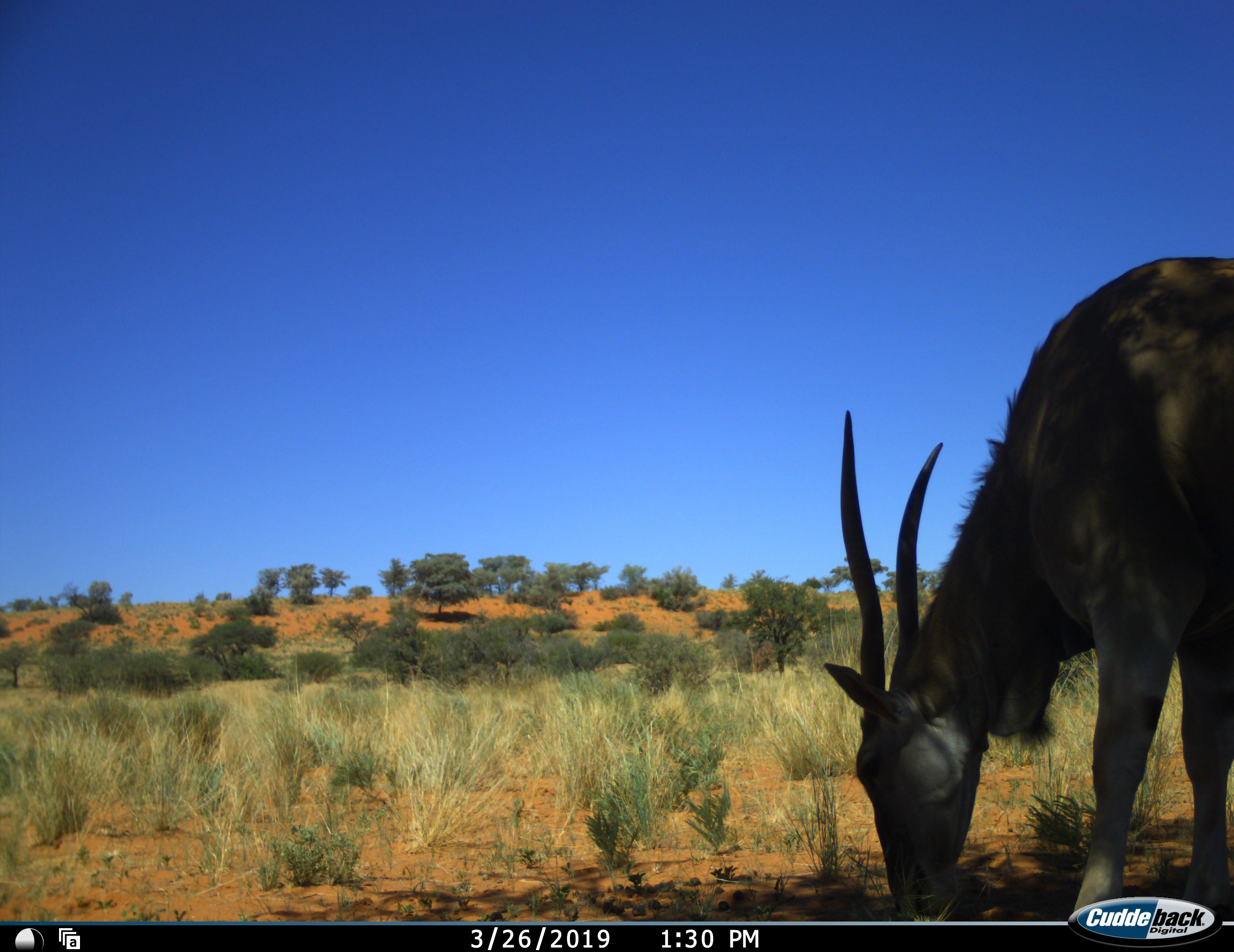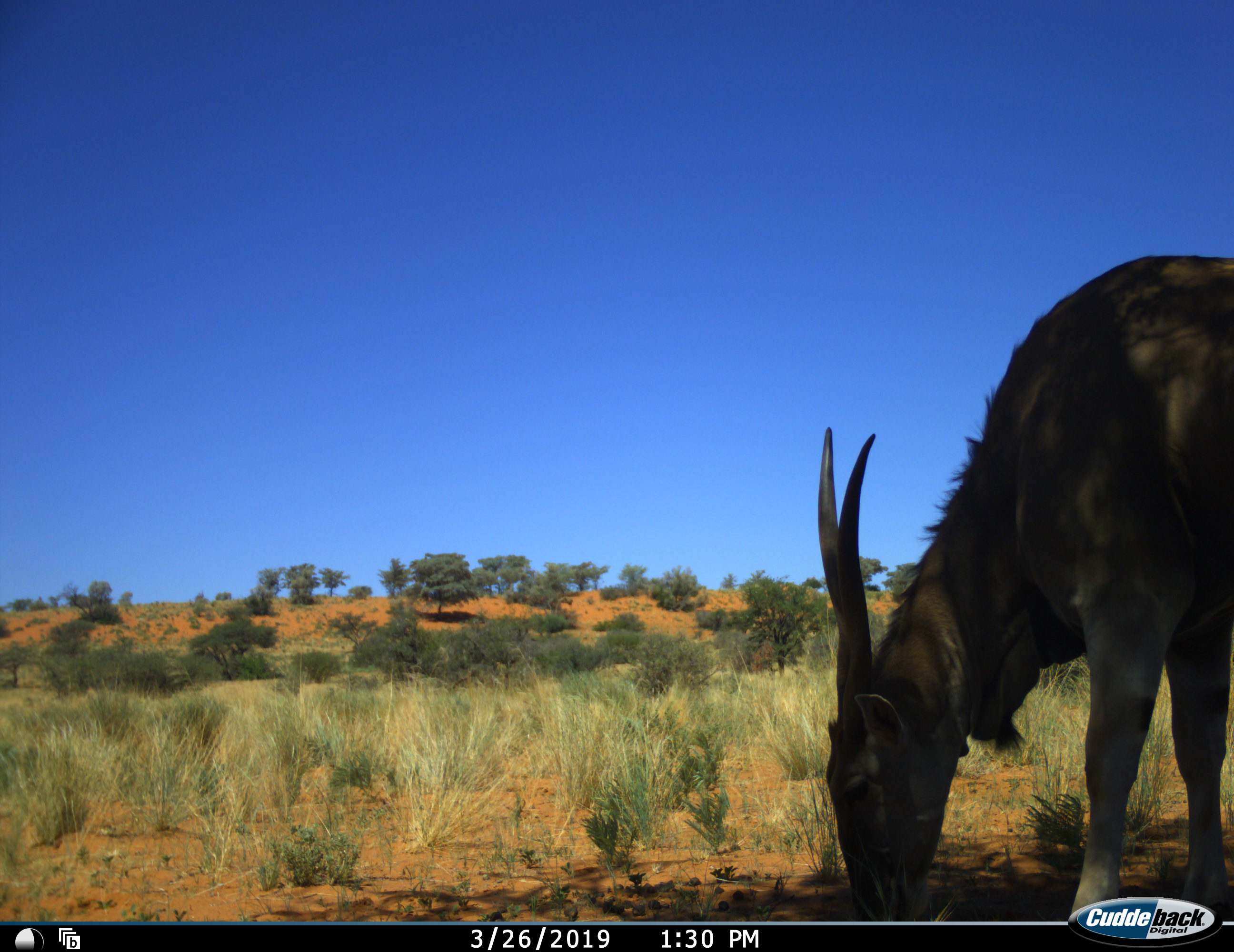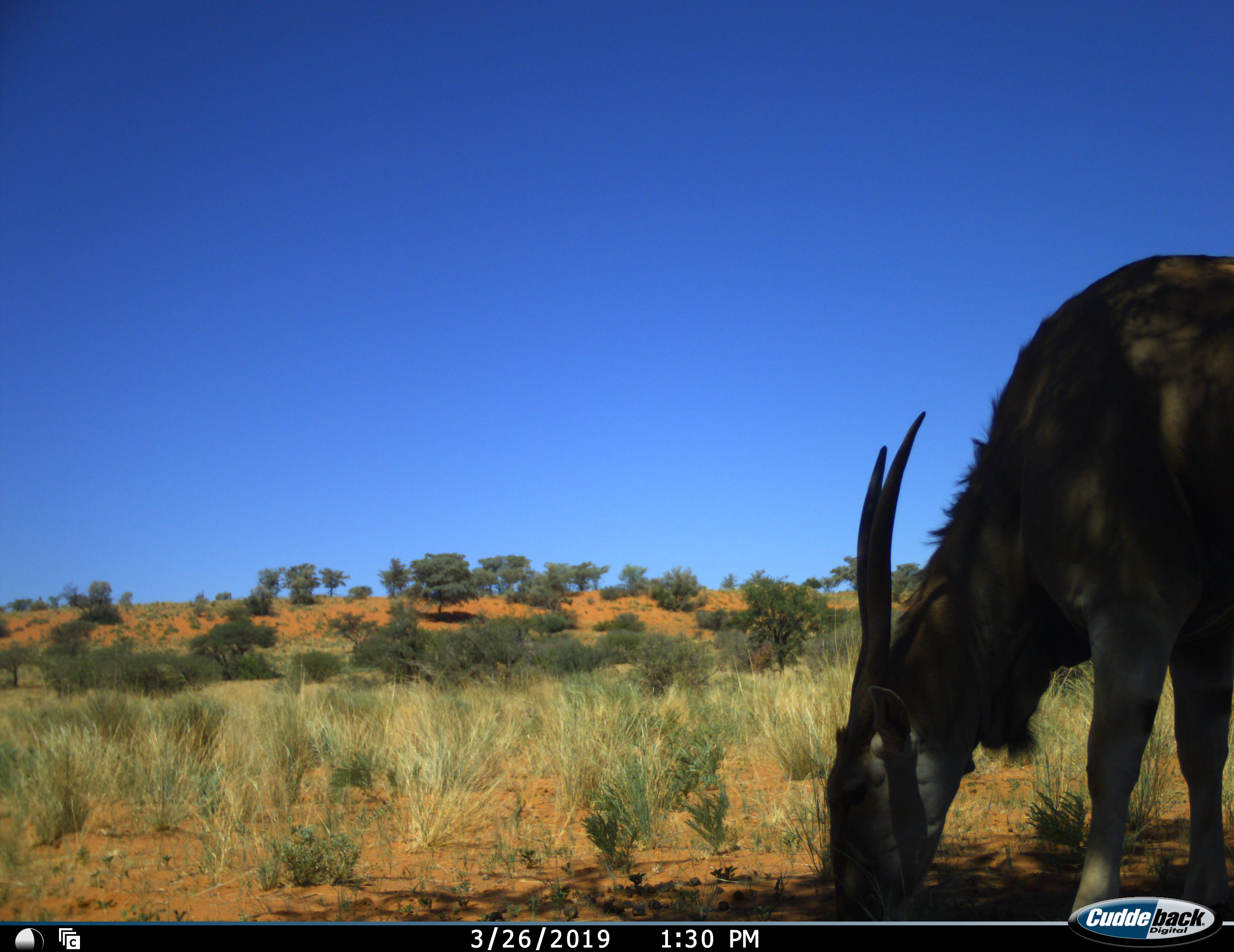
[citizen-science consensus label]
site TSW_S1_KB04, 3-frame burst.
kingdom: Animalia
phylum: Chordata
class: Mammalia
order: Artiodactyla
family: Bovidae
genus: Tragelaphus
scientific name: Tragelaphus oryx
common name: eland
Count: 1.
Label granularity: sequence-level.